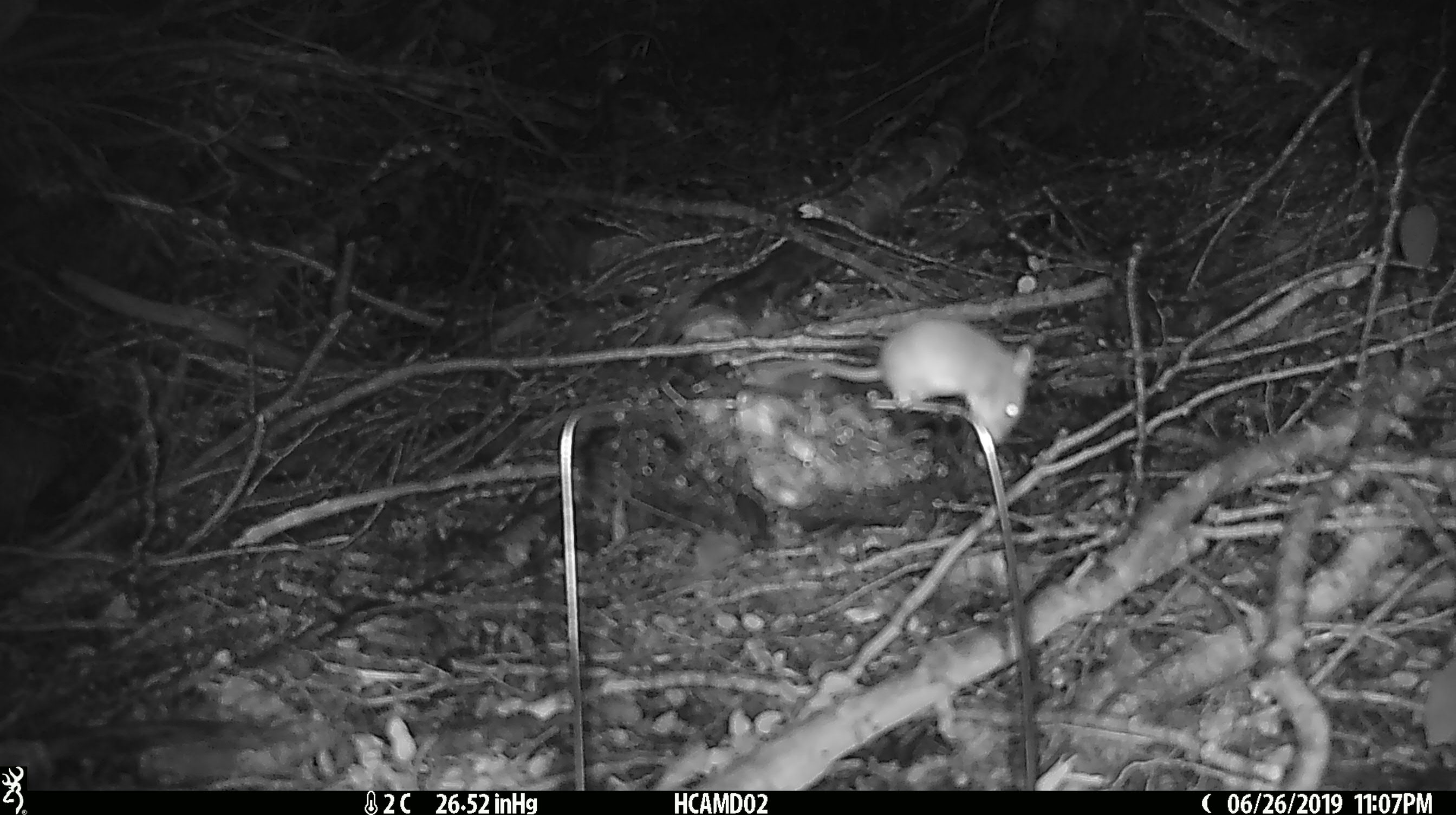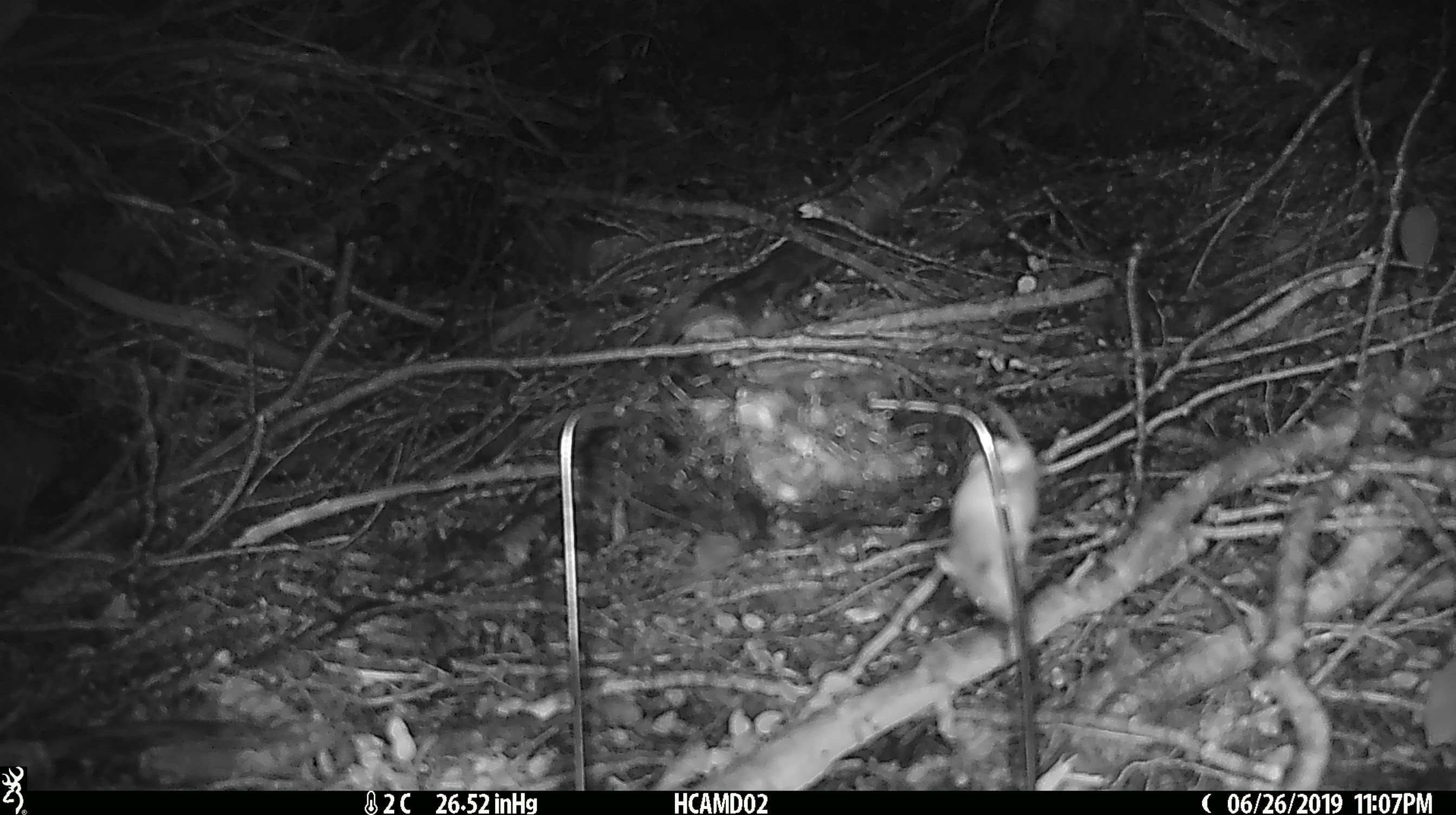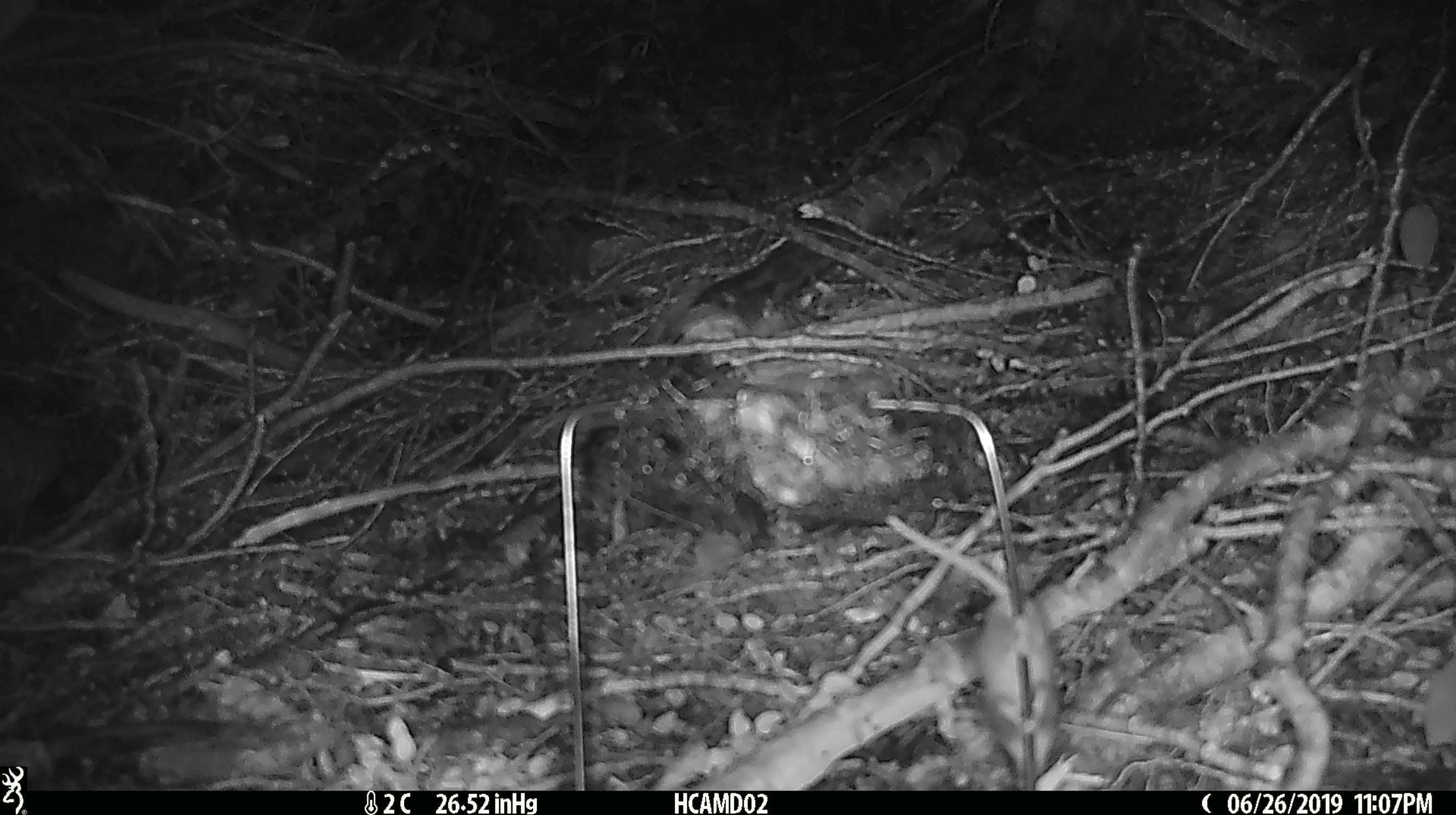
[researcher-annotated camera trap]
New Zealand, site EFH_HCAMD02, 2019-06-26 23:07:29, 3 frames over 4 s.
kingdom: Animalia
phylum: Chordata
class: Mammalia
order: Rodentia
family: Muridae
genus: Mus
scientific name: Mus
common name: mouse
Mouse (Mus).